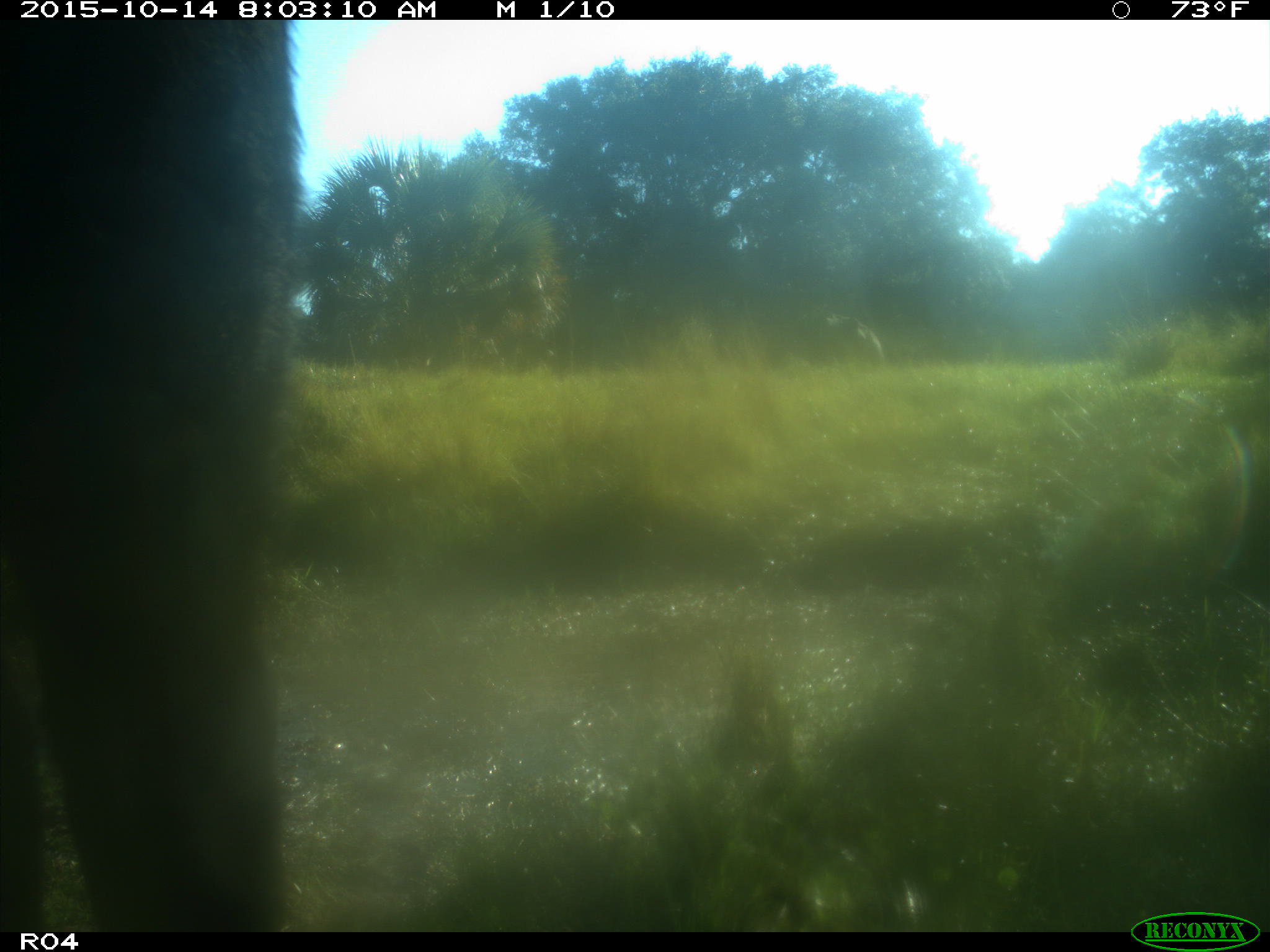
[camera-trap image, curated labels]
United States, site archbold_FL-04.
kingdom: Animalia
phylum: Chordata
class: Mammalia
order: Artiodactyla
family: Bovidae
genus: Bos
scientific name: Bos taurus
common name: domestic cow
Bos taurus (domestic cow).